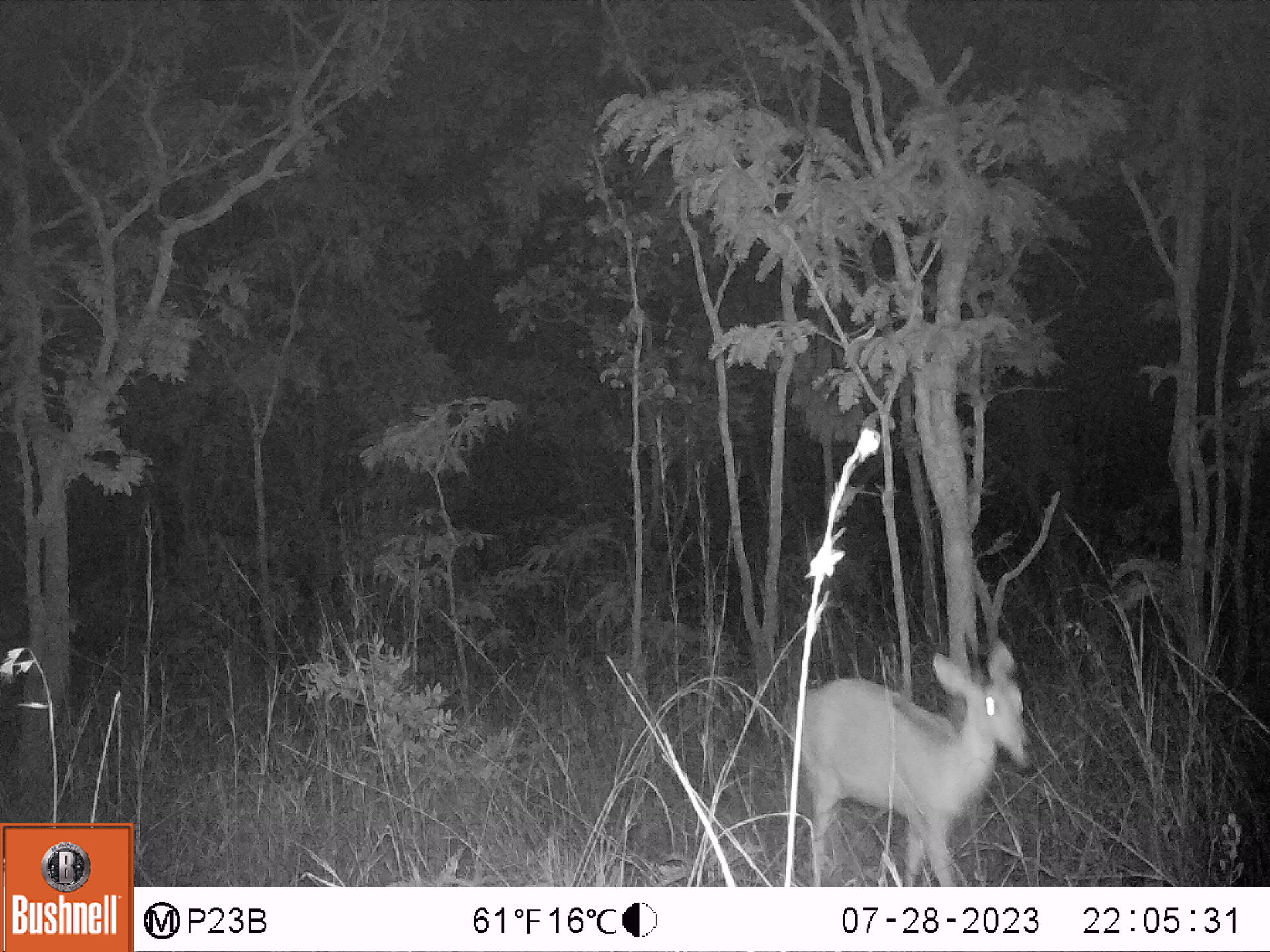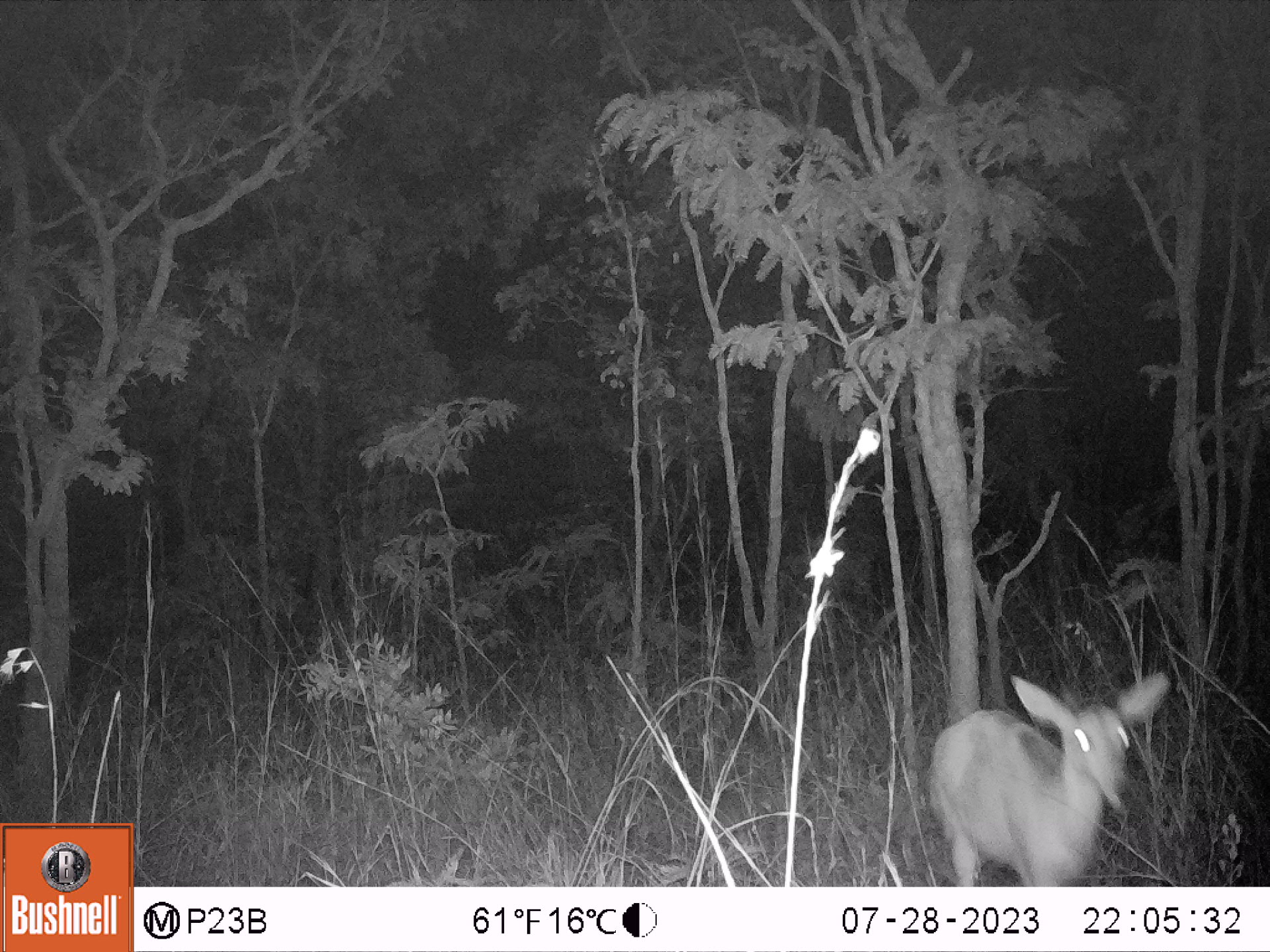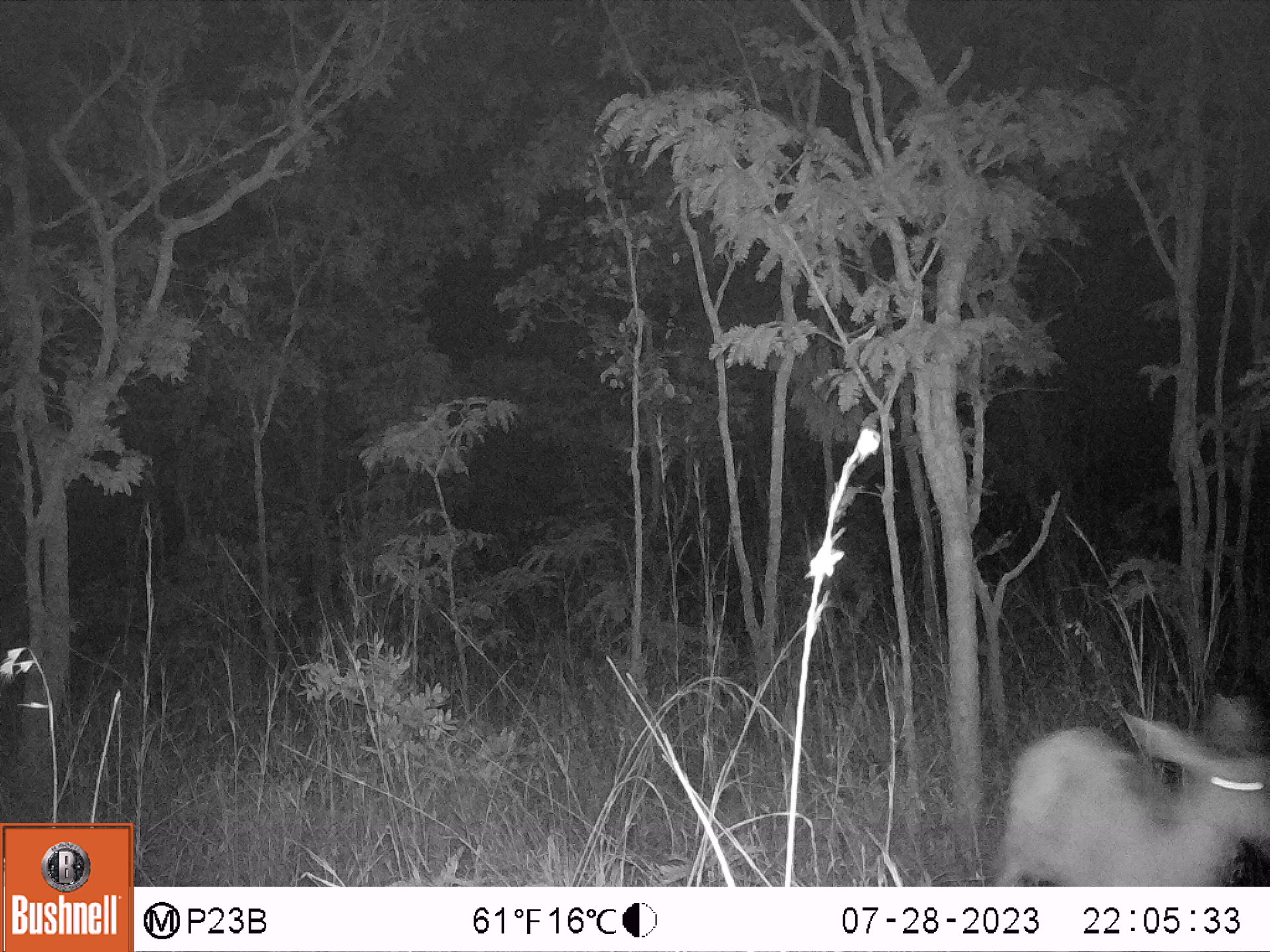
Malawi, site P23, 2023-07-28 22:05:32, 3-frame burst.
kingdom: Animalia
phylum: Chordata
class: Mammalia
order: Artiodactyla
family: Bovidae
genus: Redunca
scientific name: Redunca arundinum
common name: southern reedbuck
Southern reedbuck (Redunca arundinum), count 1.